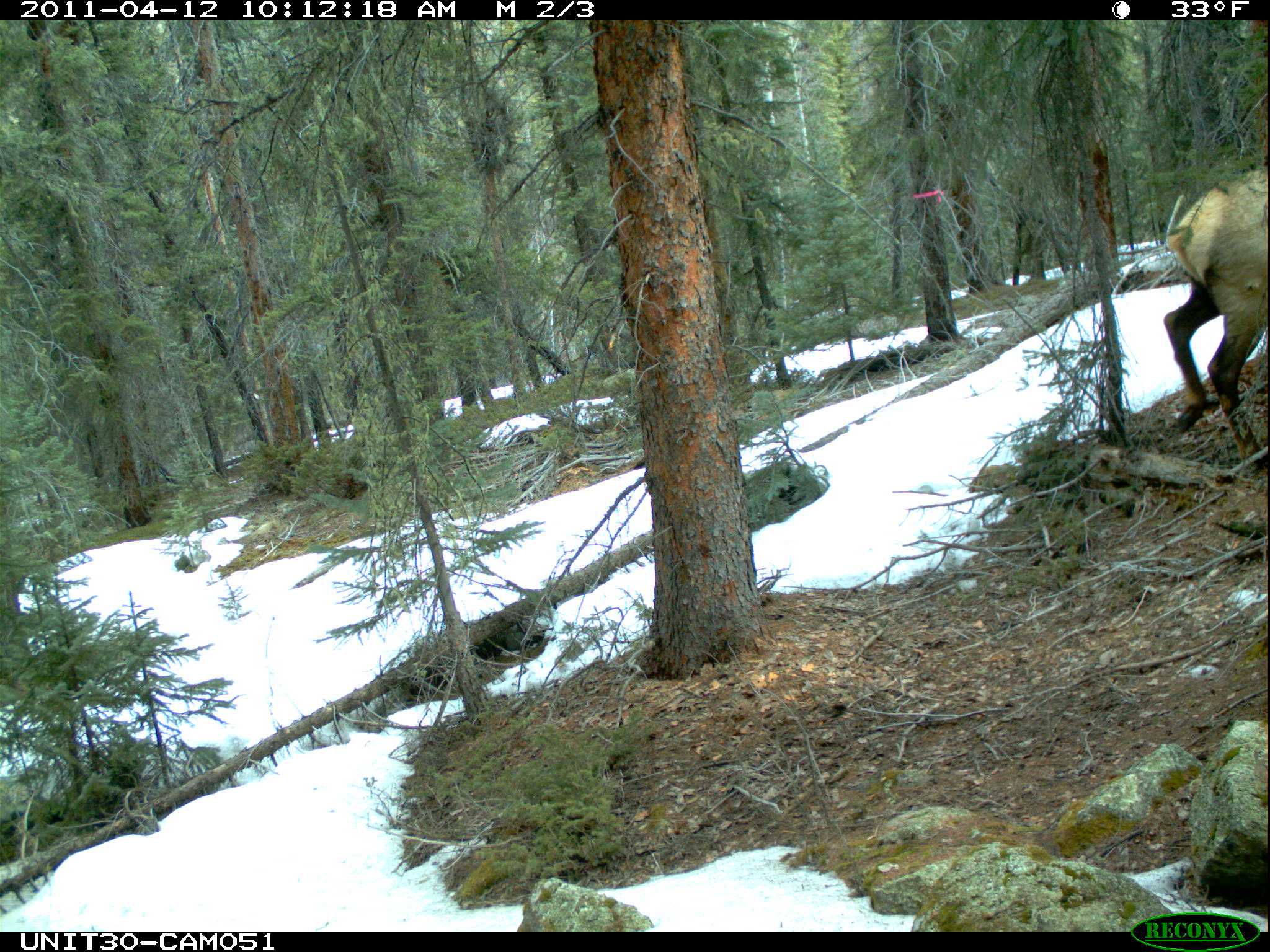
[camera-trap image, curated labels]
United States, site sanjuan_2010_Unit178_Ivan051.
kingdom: Animalia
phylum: Chordata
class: Mammalia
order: Artiodactyla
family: Cervidae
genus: Cervus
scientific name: Cervus elaphus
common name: red deer